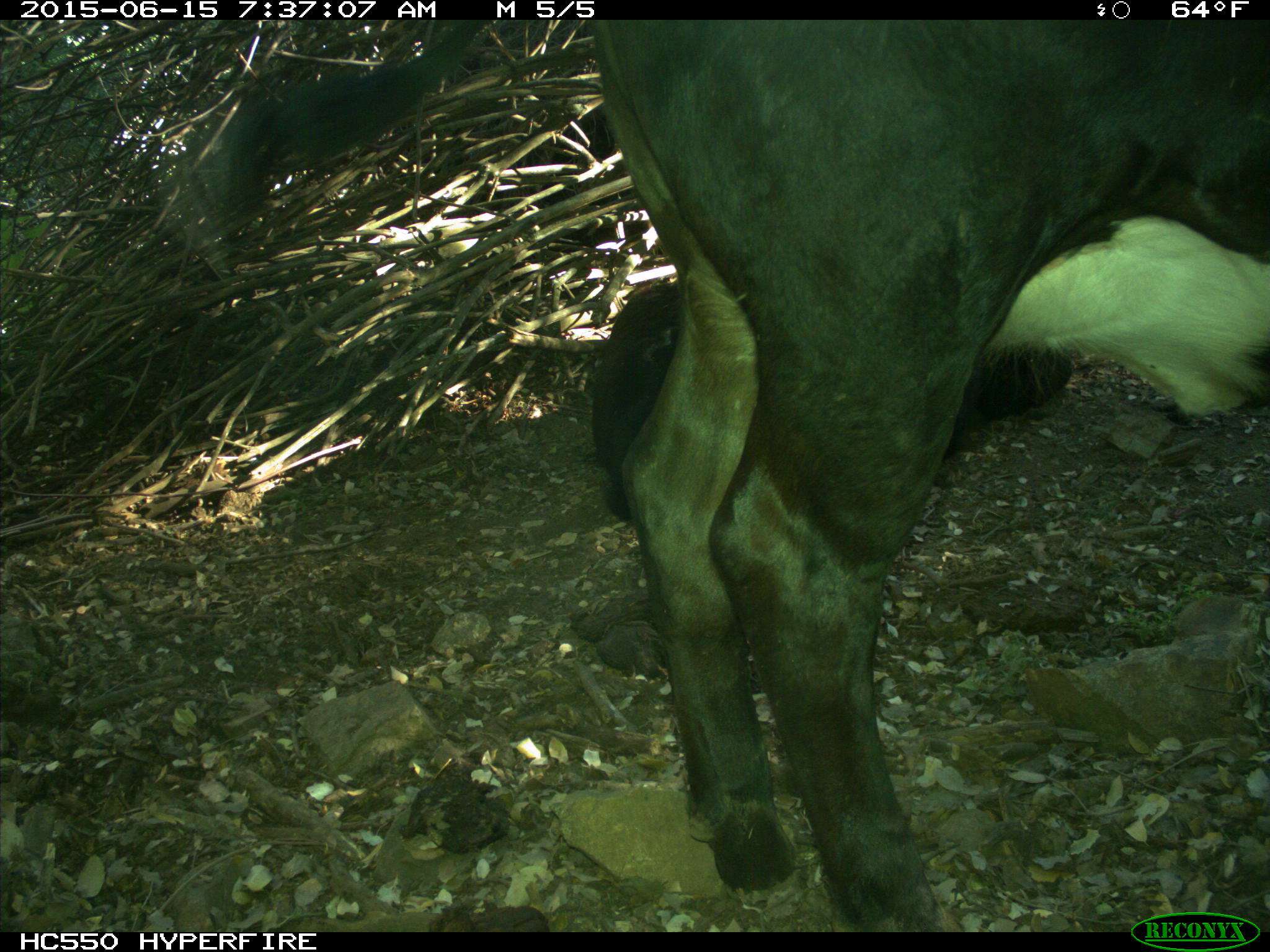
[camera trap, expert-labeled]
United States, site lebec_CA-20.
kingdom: Animalia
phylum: Chordata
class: Mammalia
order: Artiodactyla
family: Bovidae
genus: Bos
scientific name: Bos taurus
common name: domestic cow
Bos taurus (domestic cow).